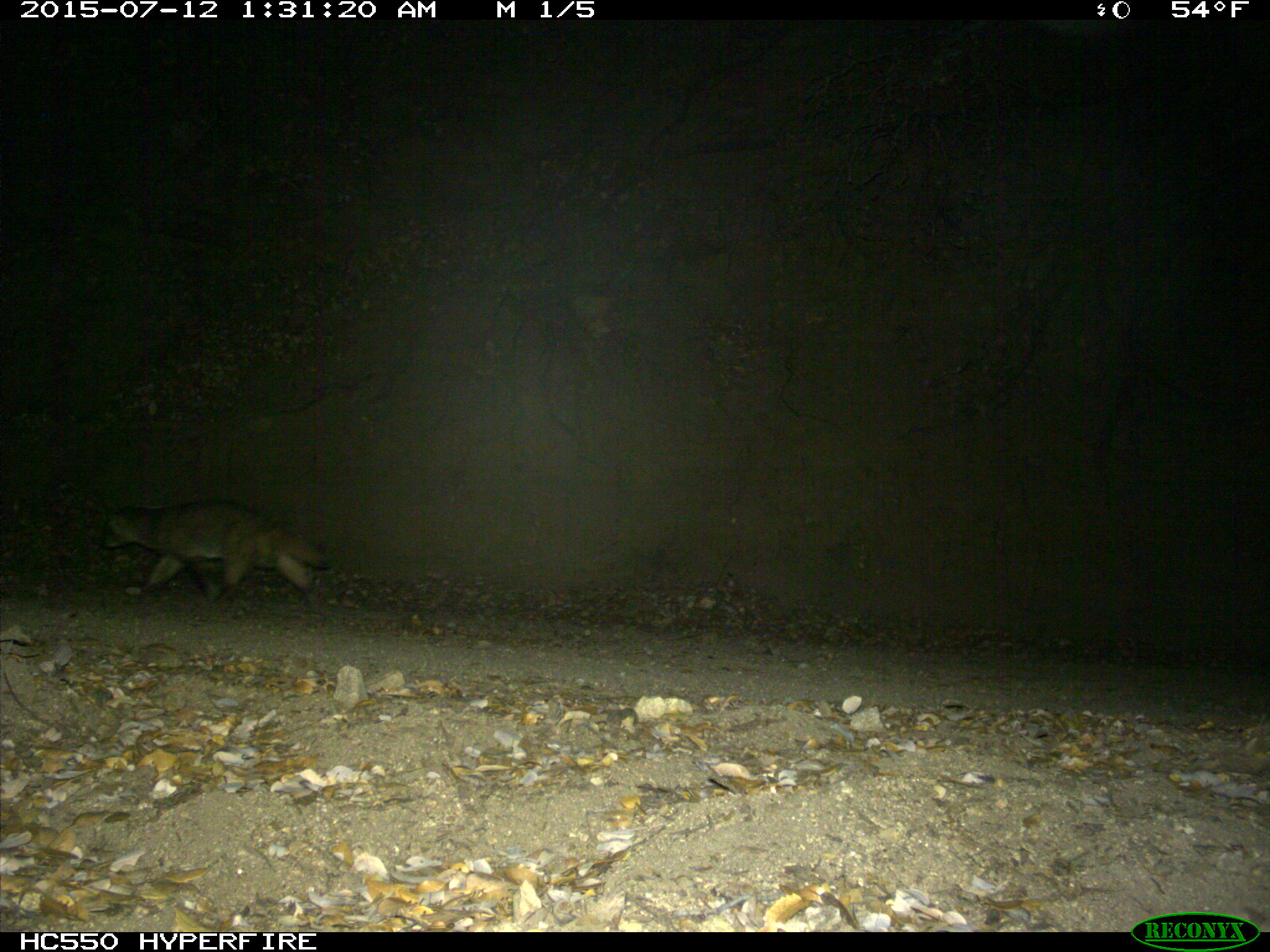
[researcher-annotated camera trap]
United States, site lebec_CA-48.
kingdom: Animalia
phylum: Chordata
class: Mammalia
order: Carnivora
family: Mustelidae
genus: Meles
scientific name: Meles meles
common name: european badger